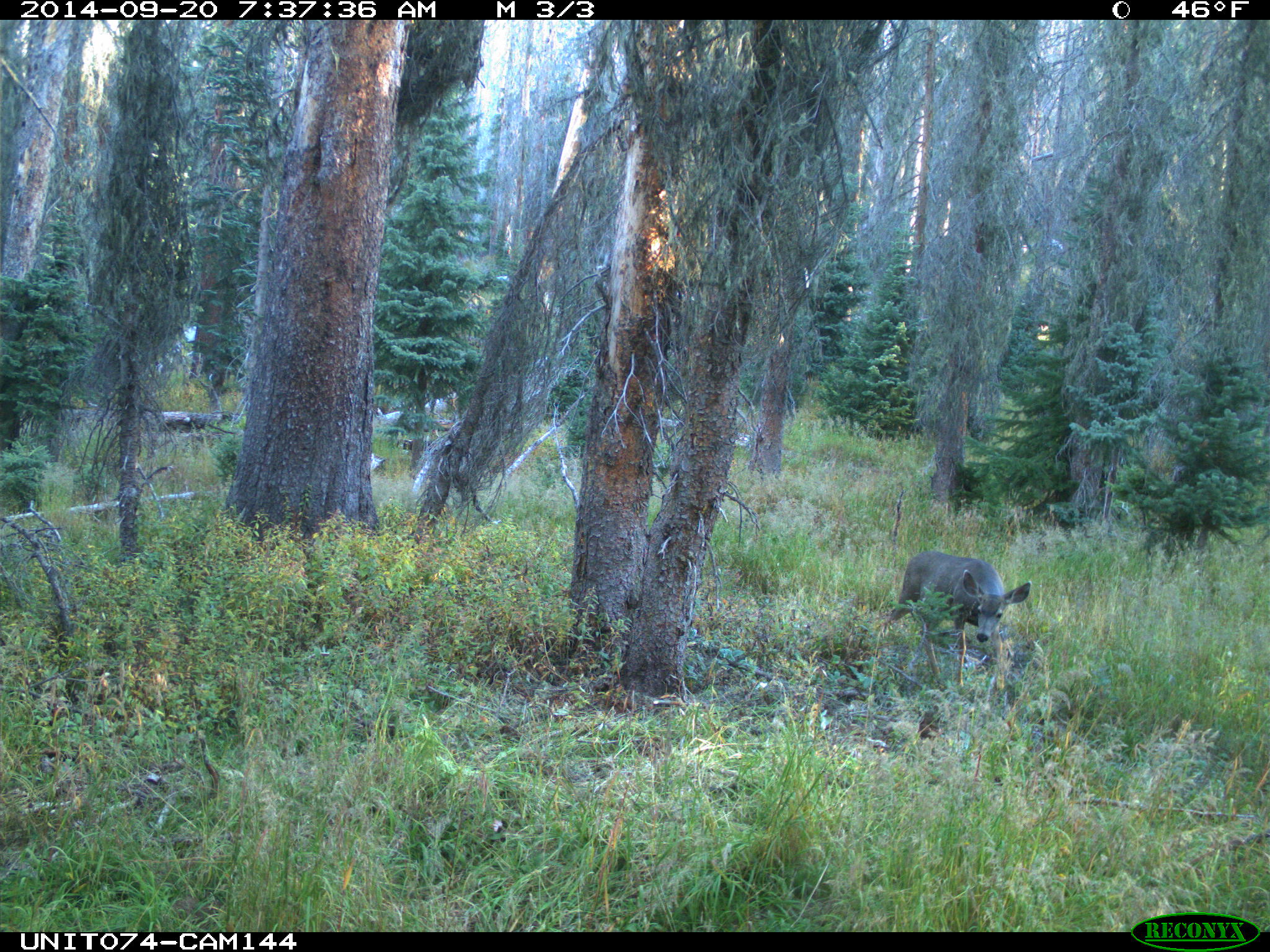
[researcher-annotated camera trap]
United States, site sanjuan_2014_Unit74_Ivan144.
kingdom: Animalia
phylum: Chordata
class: Mammalia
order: Artiodactyla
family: Cervidae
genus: Odocoileus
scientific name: Odocoileus hemionus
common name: mule deer